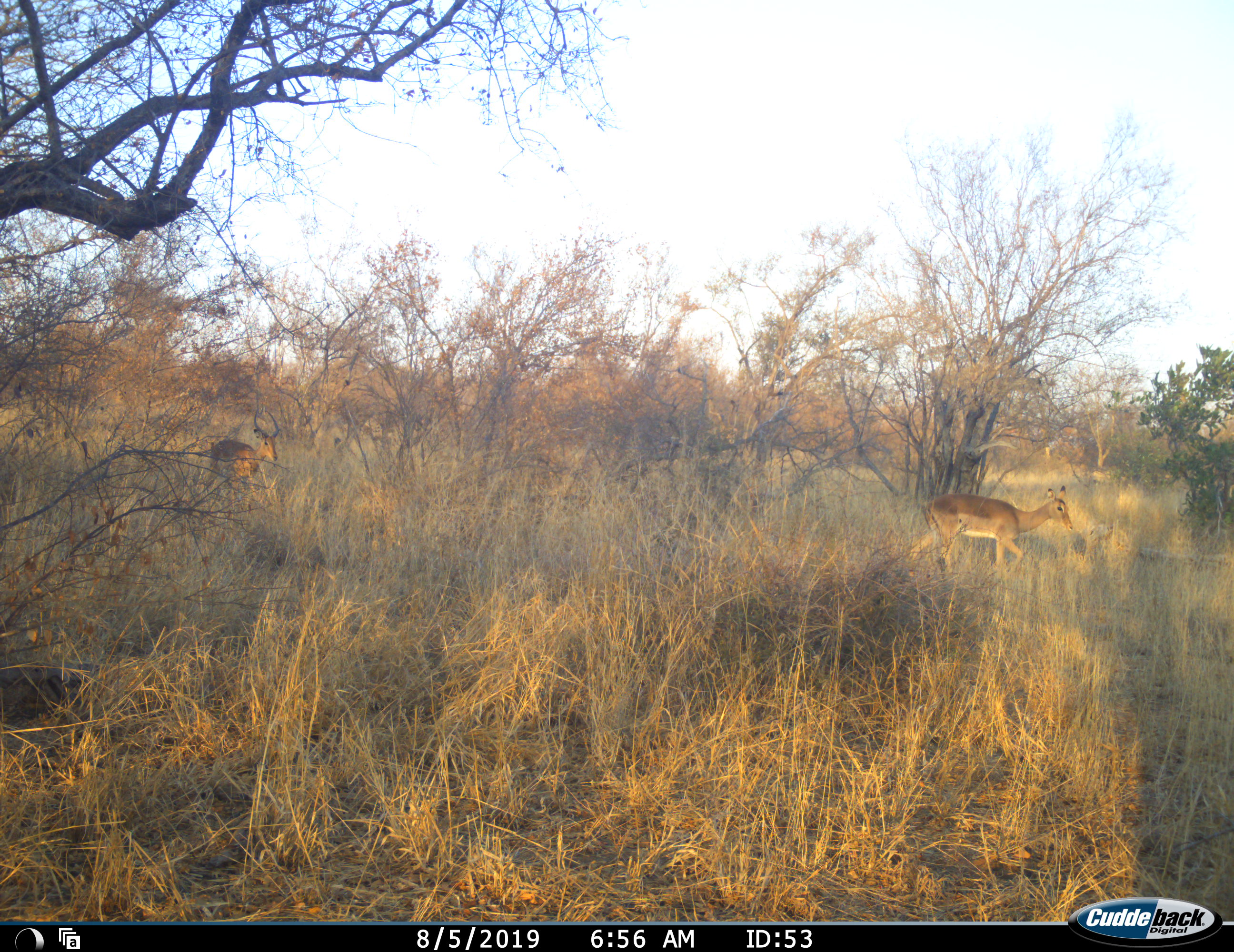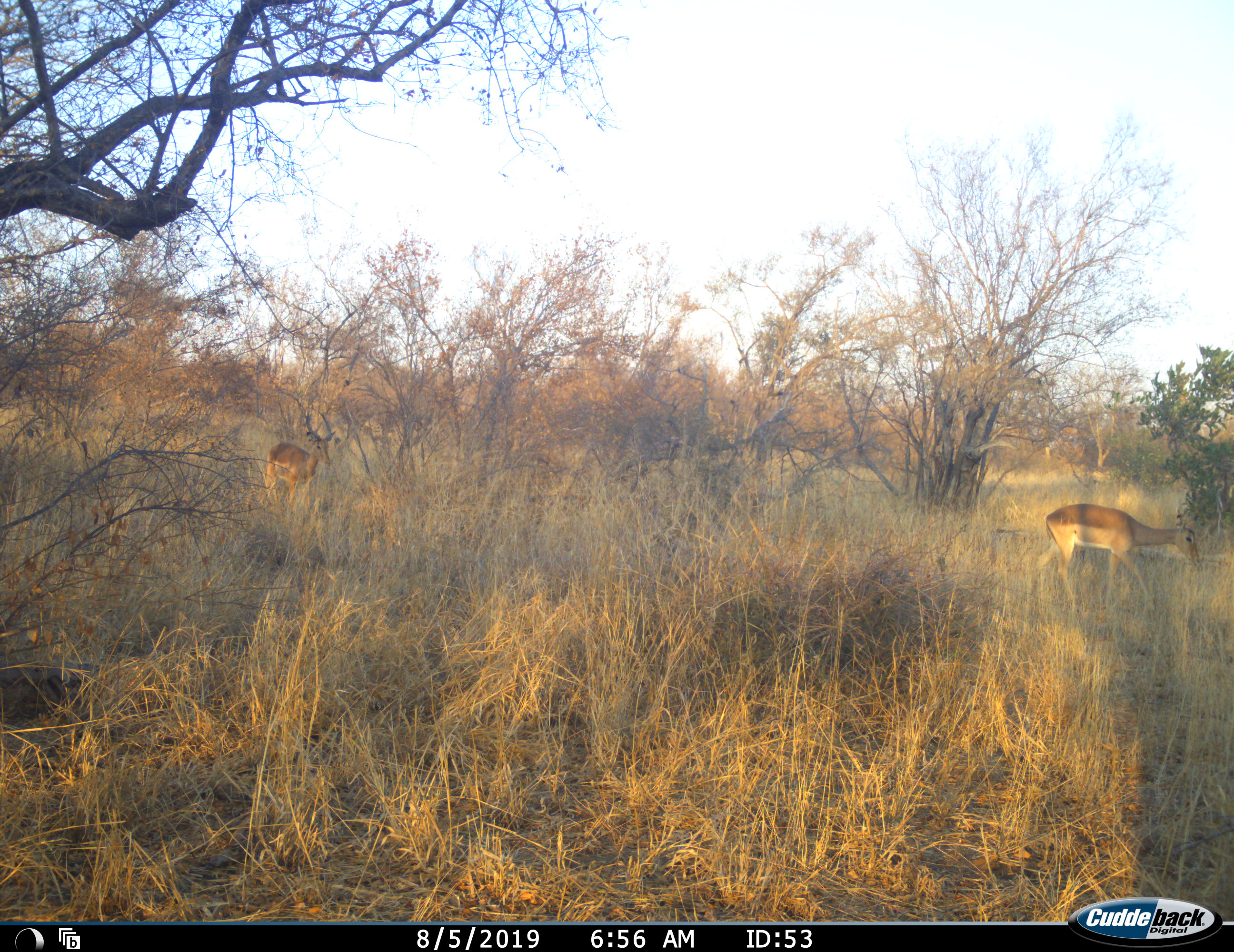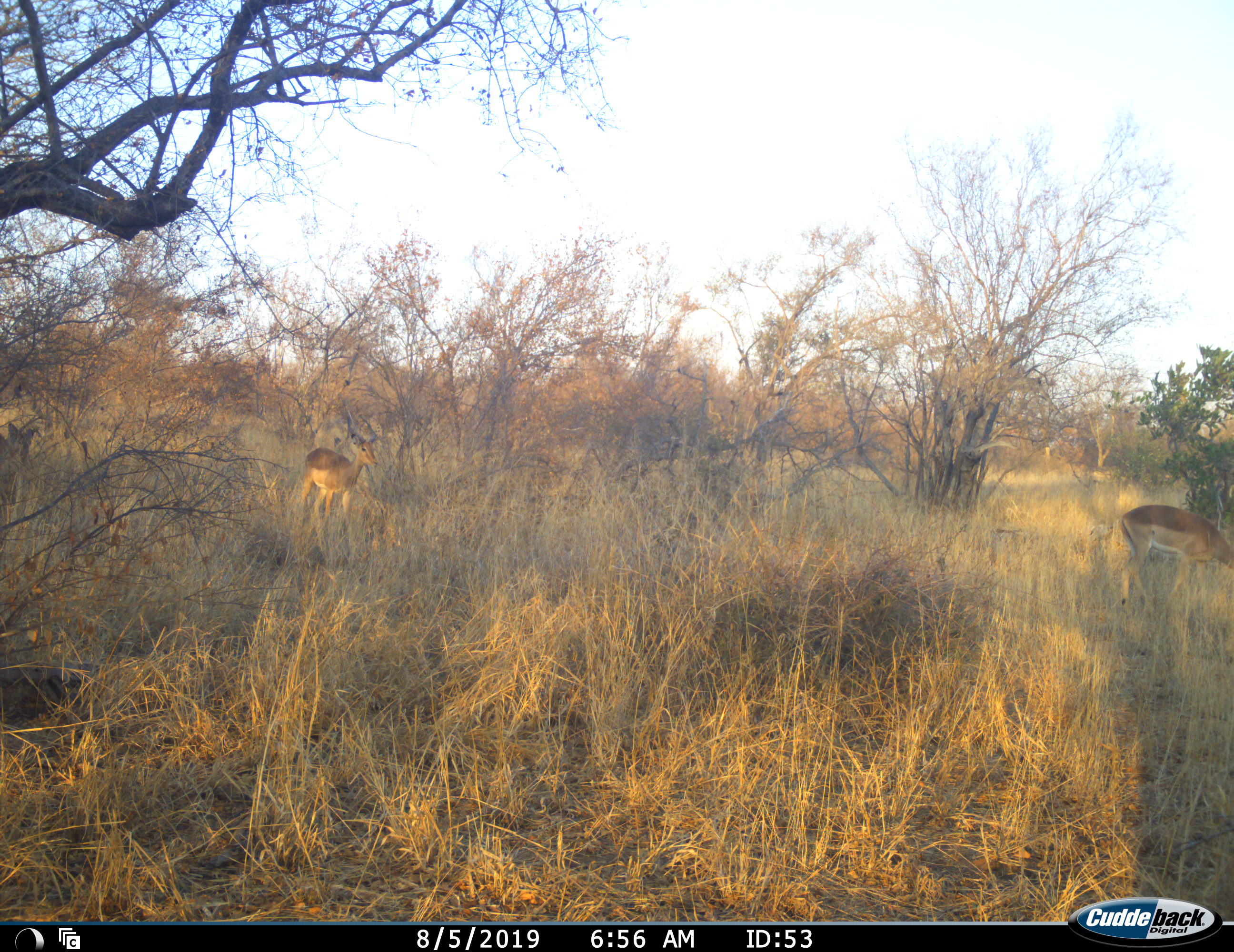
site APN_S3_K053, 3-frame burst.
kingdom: Animalia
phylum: Chordata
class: Mammalia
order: Artiodactyla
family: Bovidae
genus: Aepyceros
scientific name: Aepyceros melampus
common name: impala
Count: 3.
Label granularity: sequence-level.